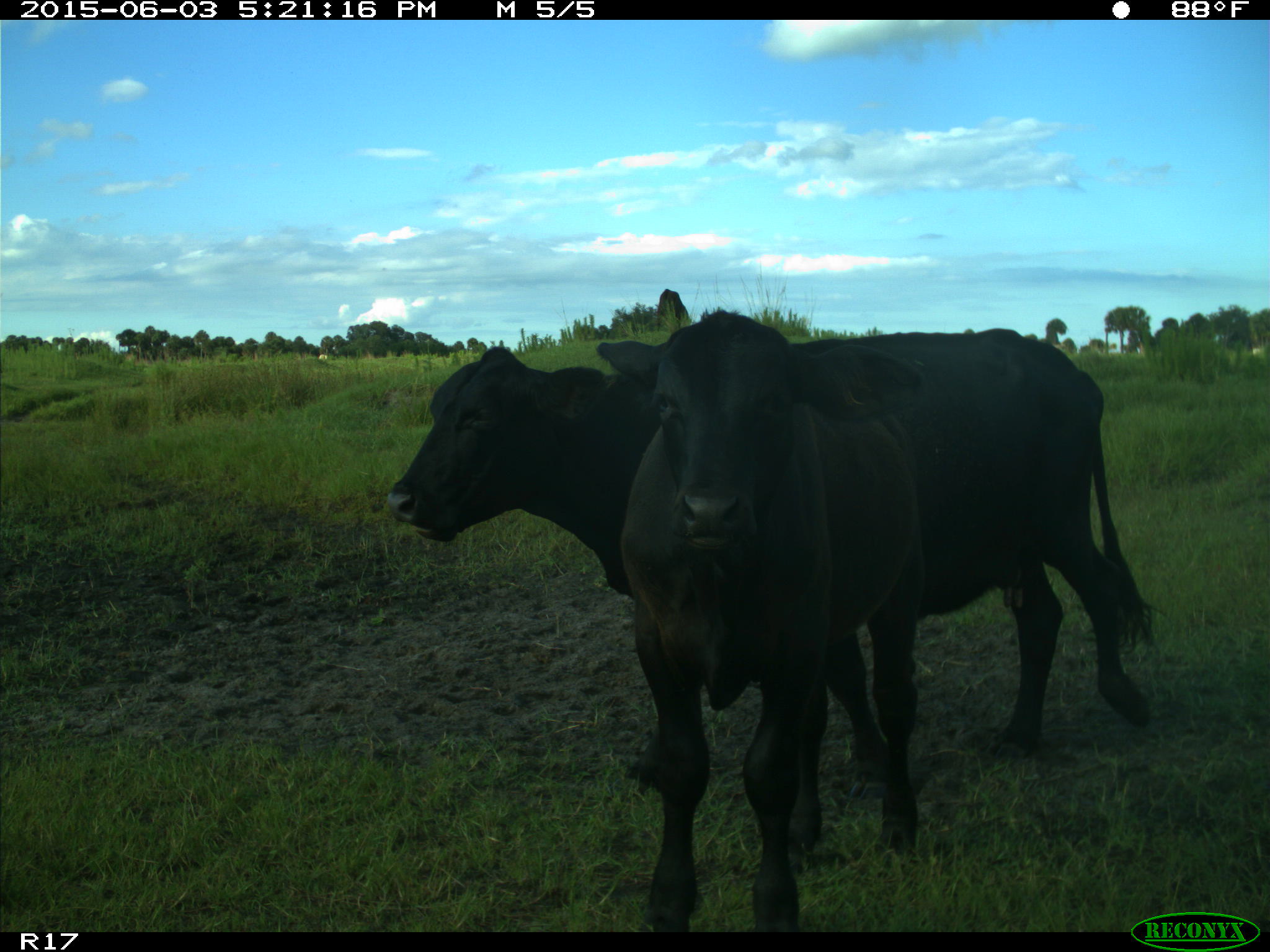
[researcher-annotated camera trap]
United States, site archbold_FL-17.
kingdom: Animalia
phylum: Chordata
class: Mammalia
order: Artiodactyla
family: Bovidae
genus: Bos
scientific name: Bos taurus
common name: domestic cow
Bos taurus (domestic cow).